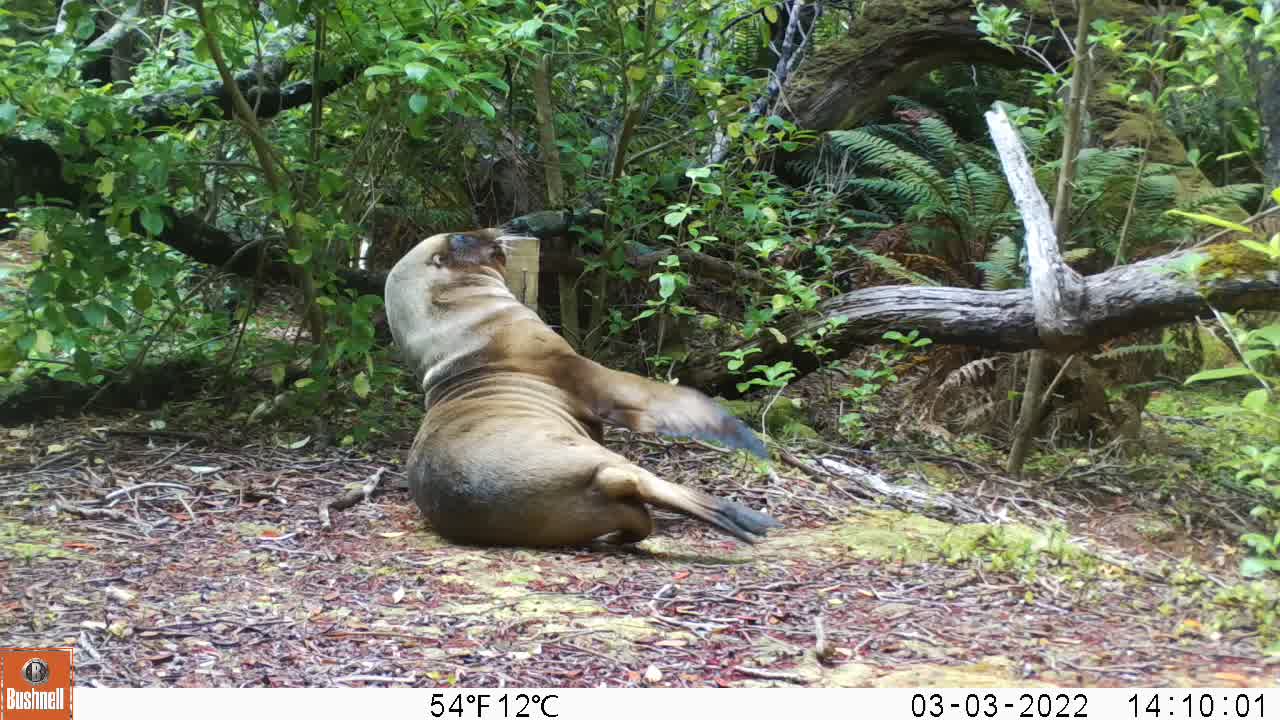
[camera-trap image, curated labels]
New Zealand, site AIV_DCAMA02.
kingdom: Animalia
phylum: Chordata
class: Mammalia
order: Carnivora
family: Otariidae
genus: Phocarctos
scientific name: Phocarctos hookeri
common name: new zealand sea lion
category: sealion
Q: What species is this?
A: Sealion (new zealand sea lion) (Phocarctos hookeri).